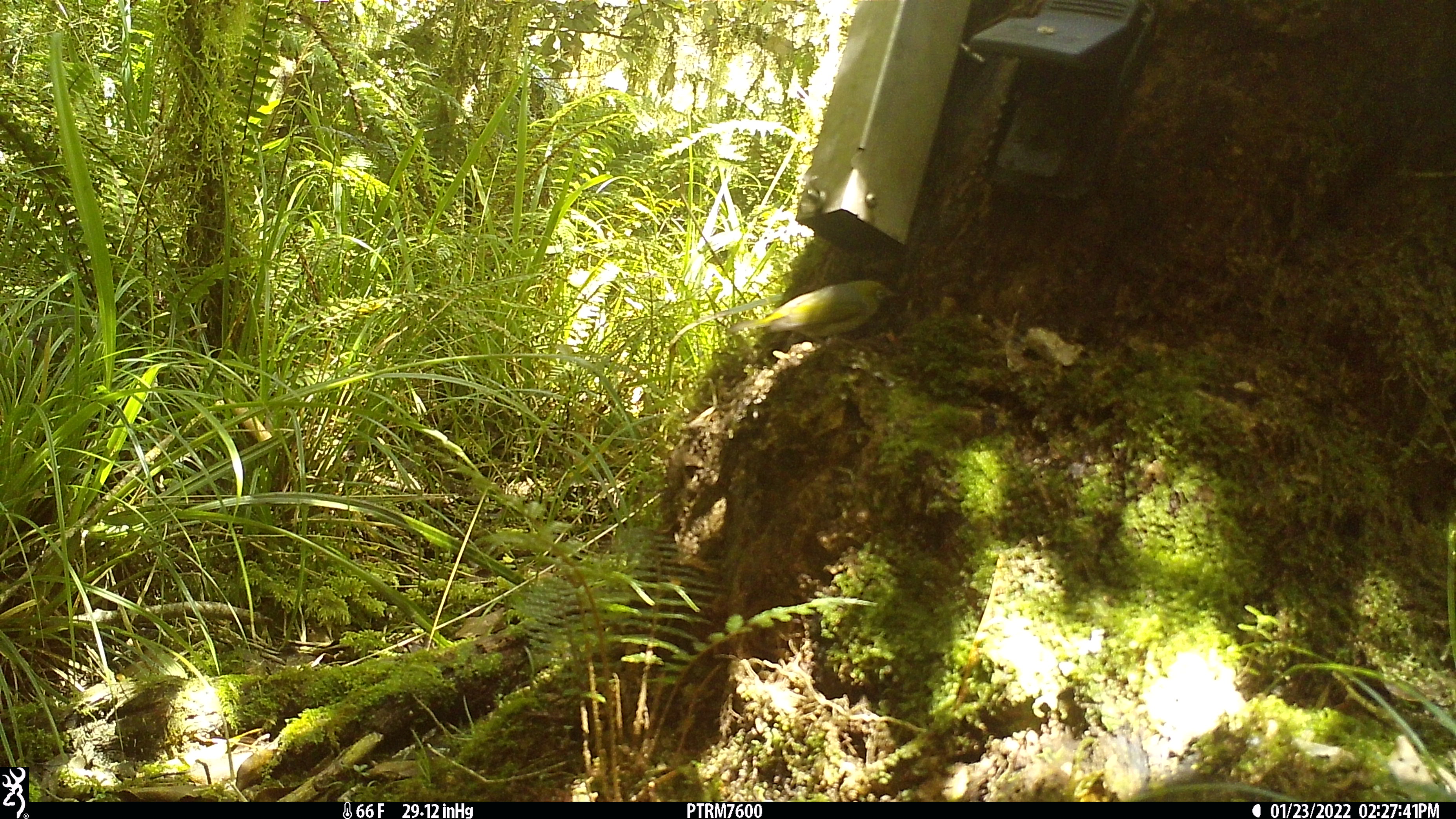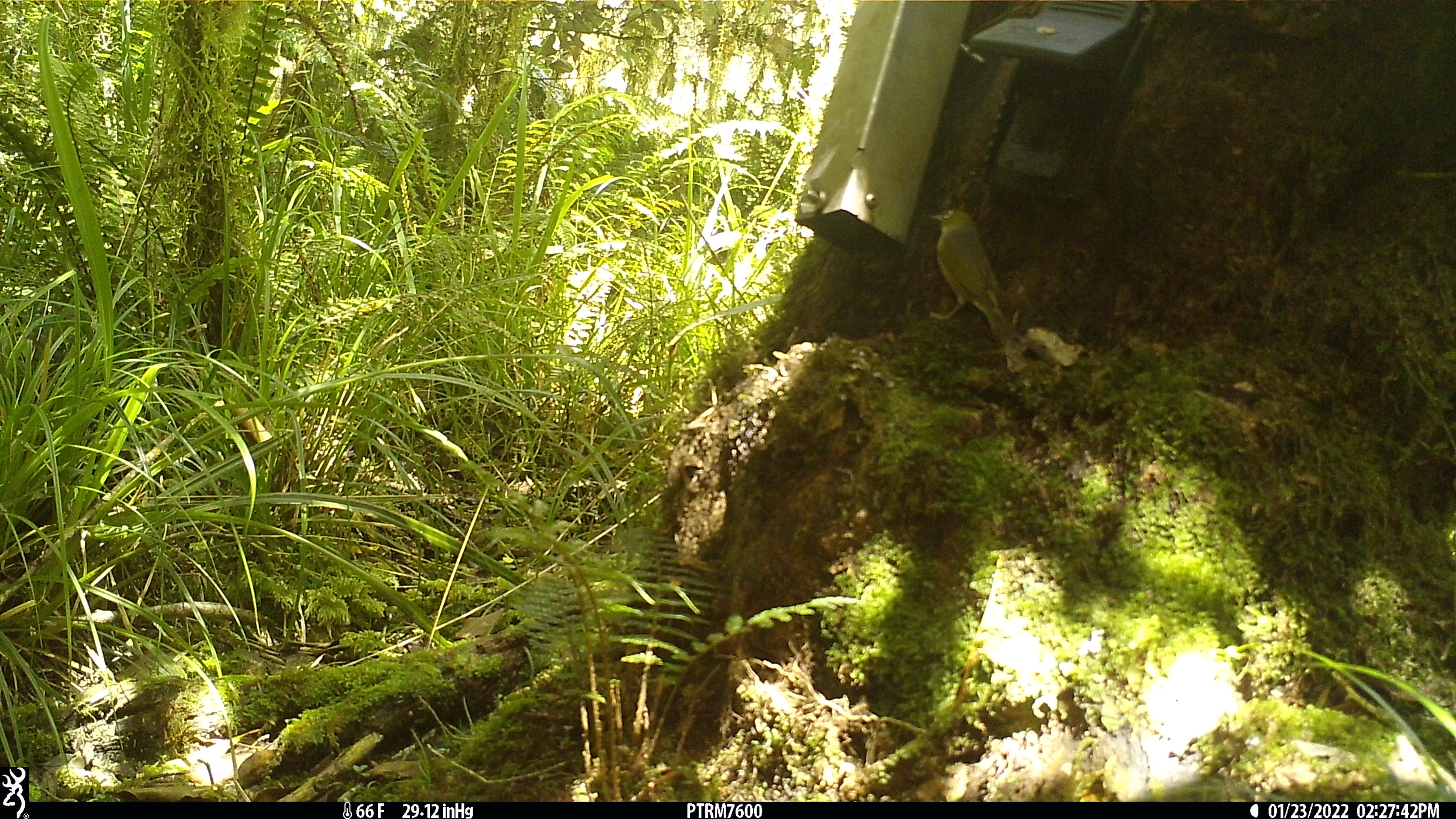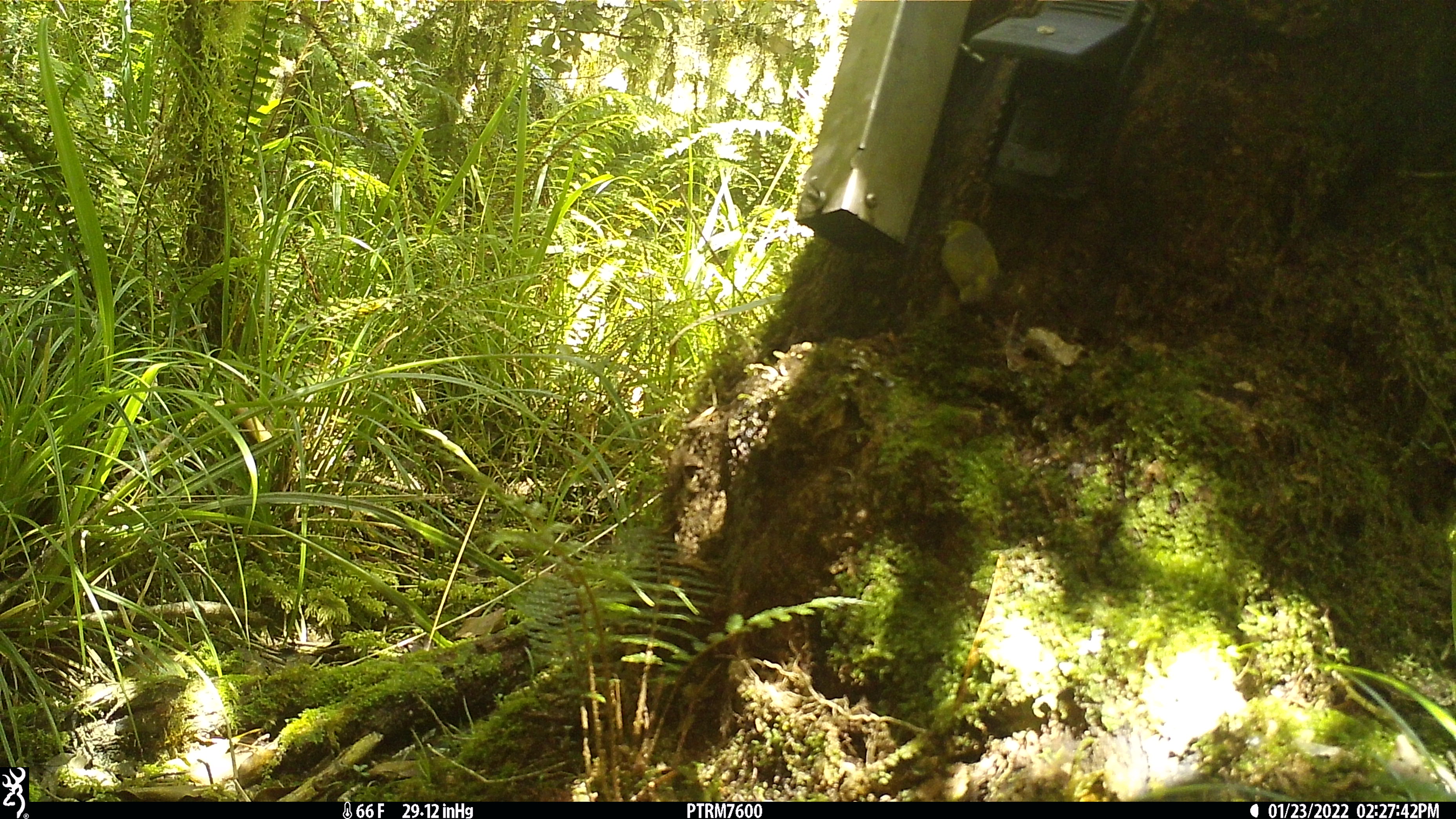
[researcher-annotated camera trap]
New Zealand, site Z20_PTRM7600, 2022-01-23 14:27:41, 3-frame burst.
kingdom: Animalia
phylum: Chordata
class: Aves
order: Passeriformes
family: Zosteropidae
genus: Zosterops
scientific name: Zosterops lateralis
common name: silvereye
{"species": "silvereye (Zosterops lateralis)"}